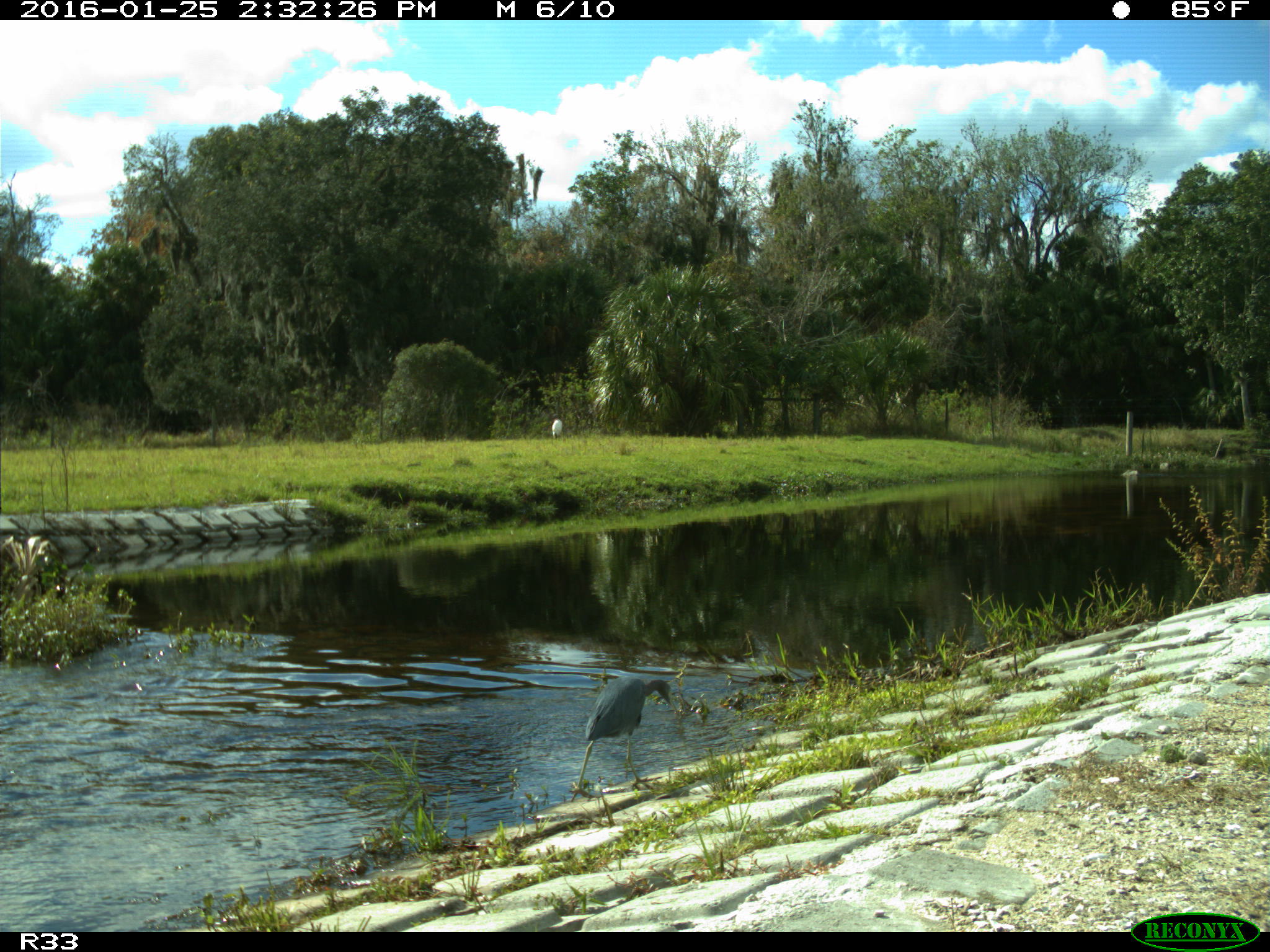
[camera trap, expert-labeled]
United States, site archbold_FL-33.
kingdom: Animalia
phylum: Chordata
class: Aves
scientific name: Aves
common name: birds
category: unidentified bird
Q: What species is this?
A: Unidentified bird (birds) (Aves).